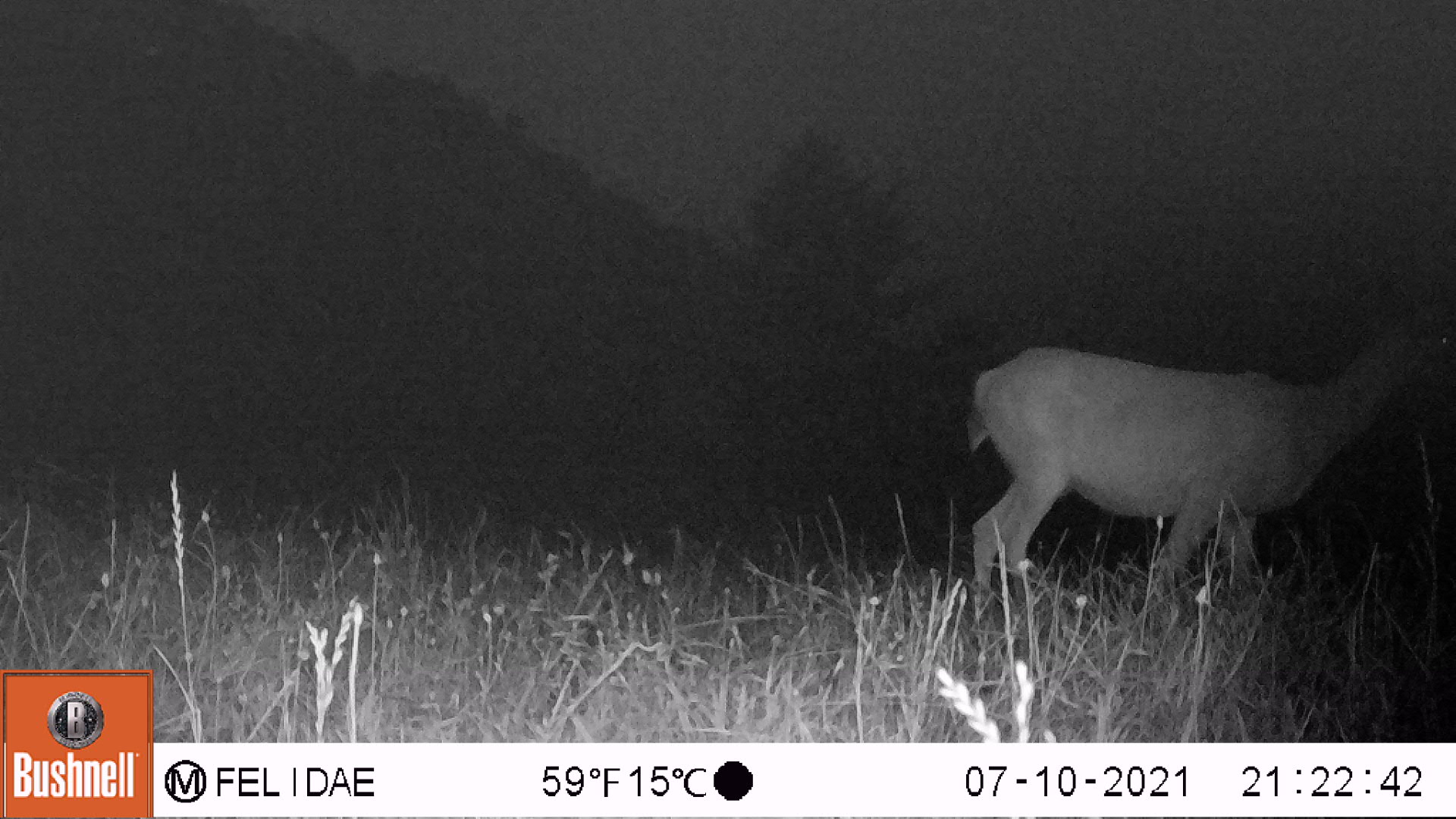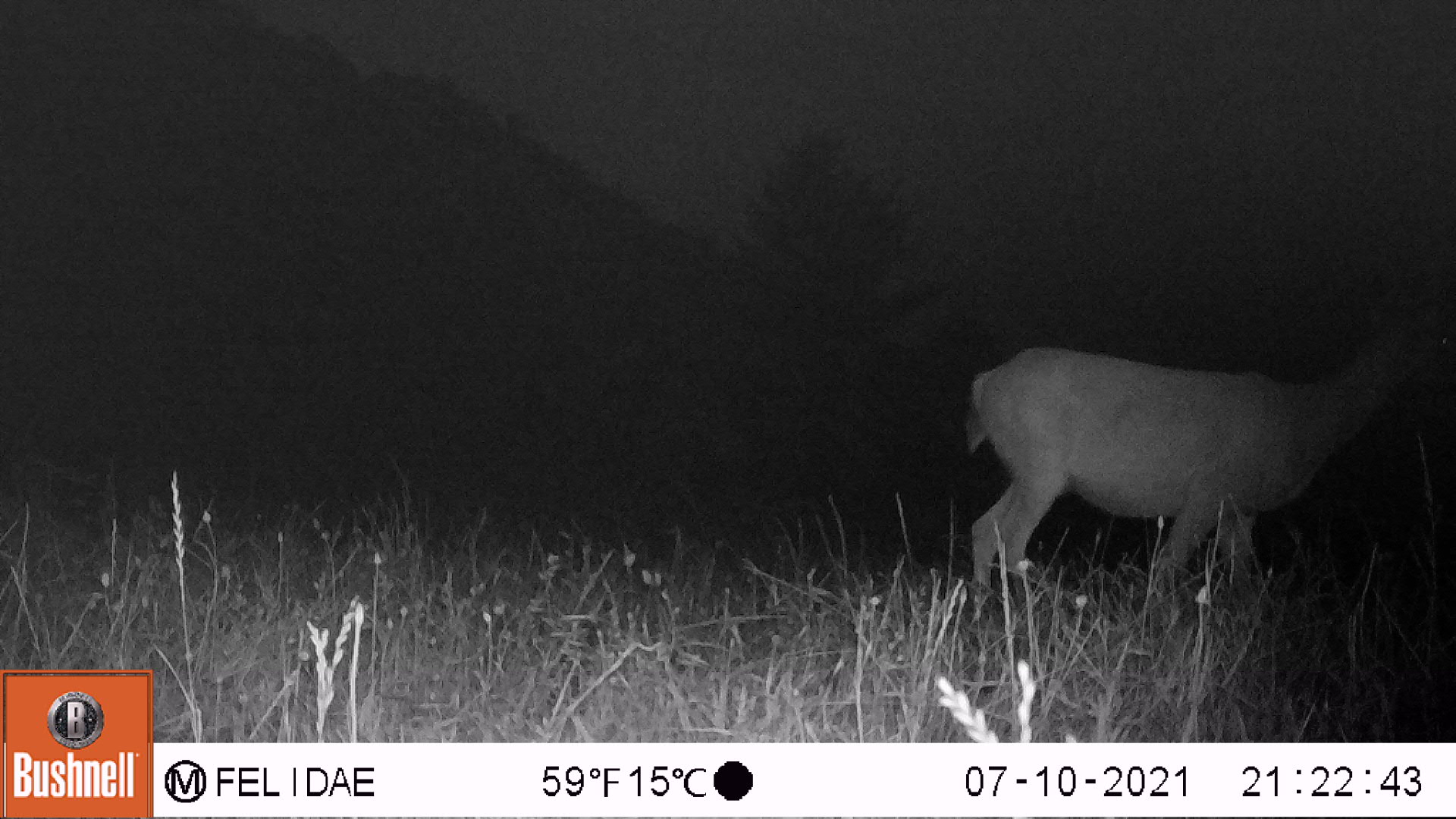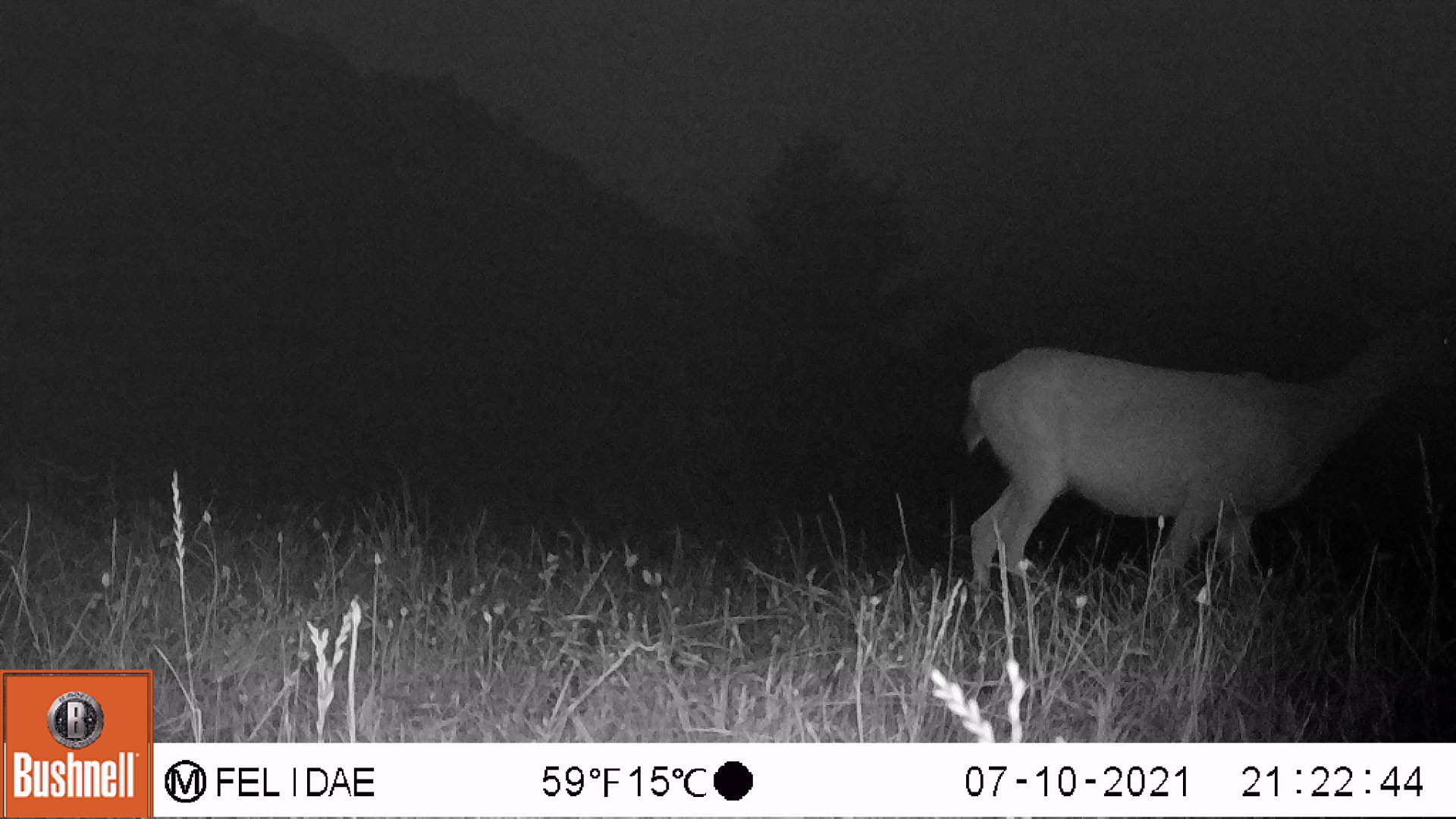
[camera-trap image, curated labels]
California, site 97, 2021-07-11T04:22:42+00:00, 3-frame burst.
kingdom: Animalia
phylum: Chordata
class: Mammalia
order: Artiodactyla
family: Cervidae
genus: Odocoileus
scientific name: Odocoileus hemionus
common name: mule deer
Mule deer (Odocoileus hemionus).